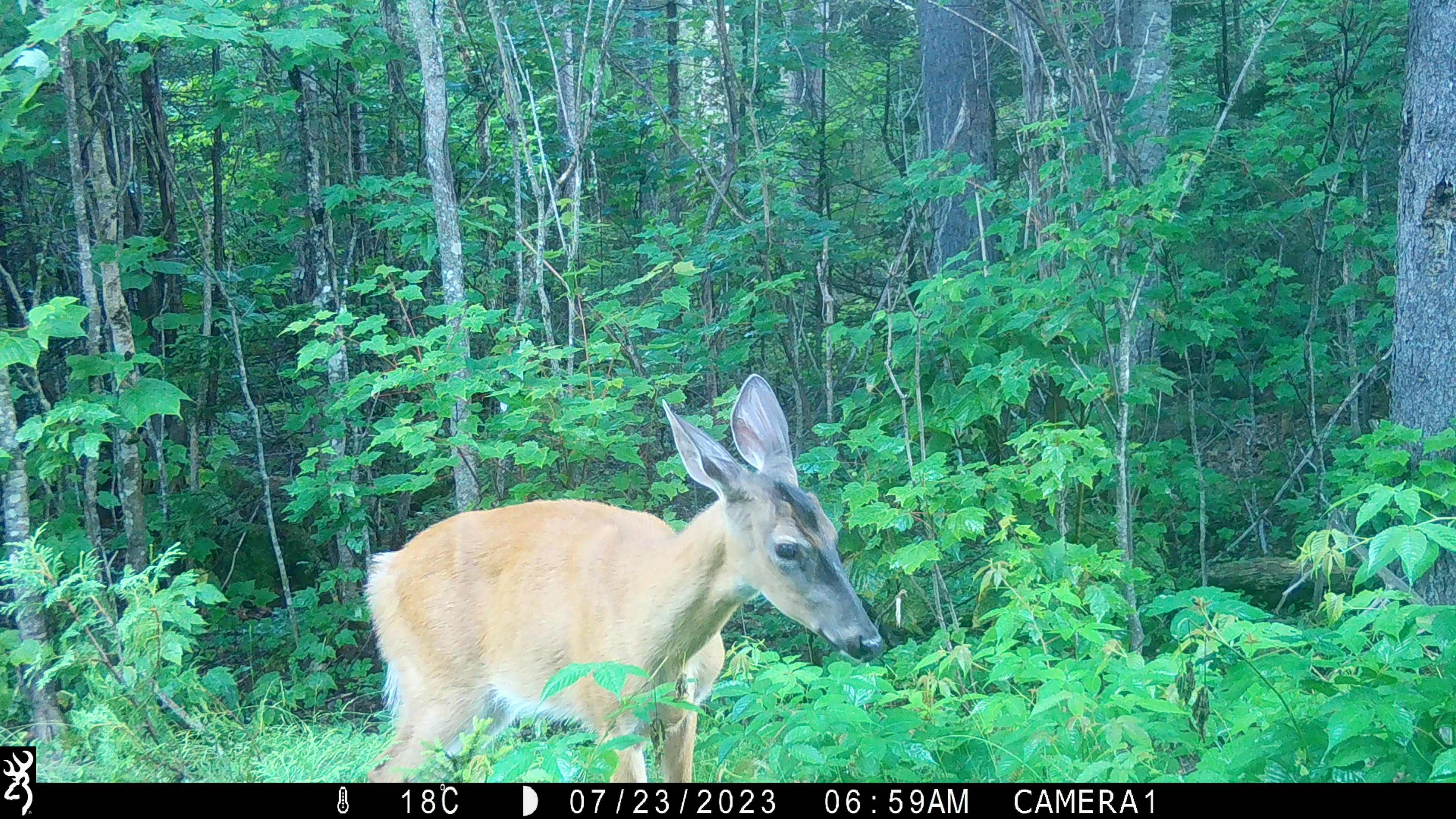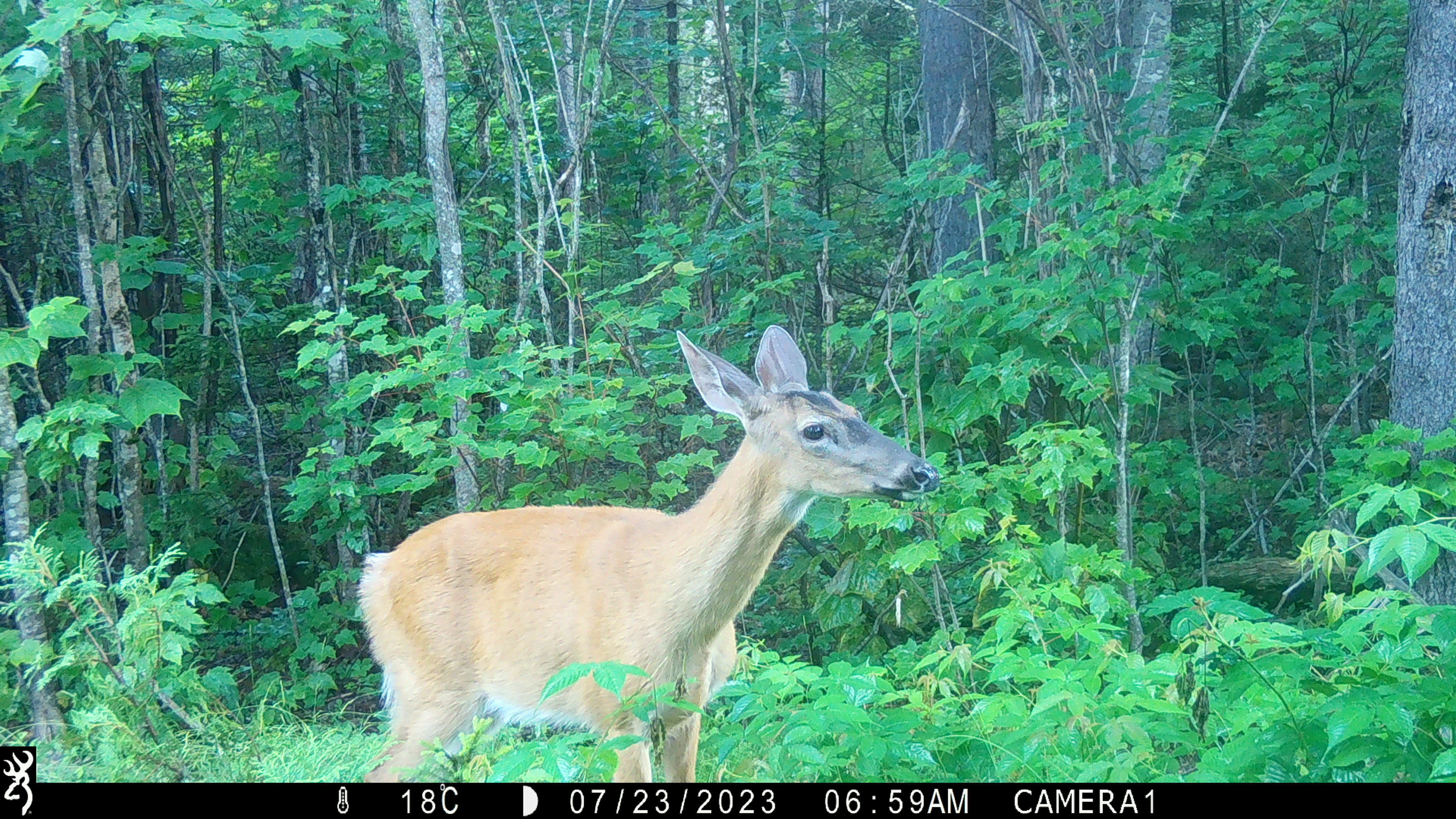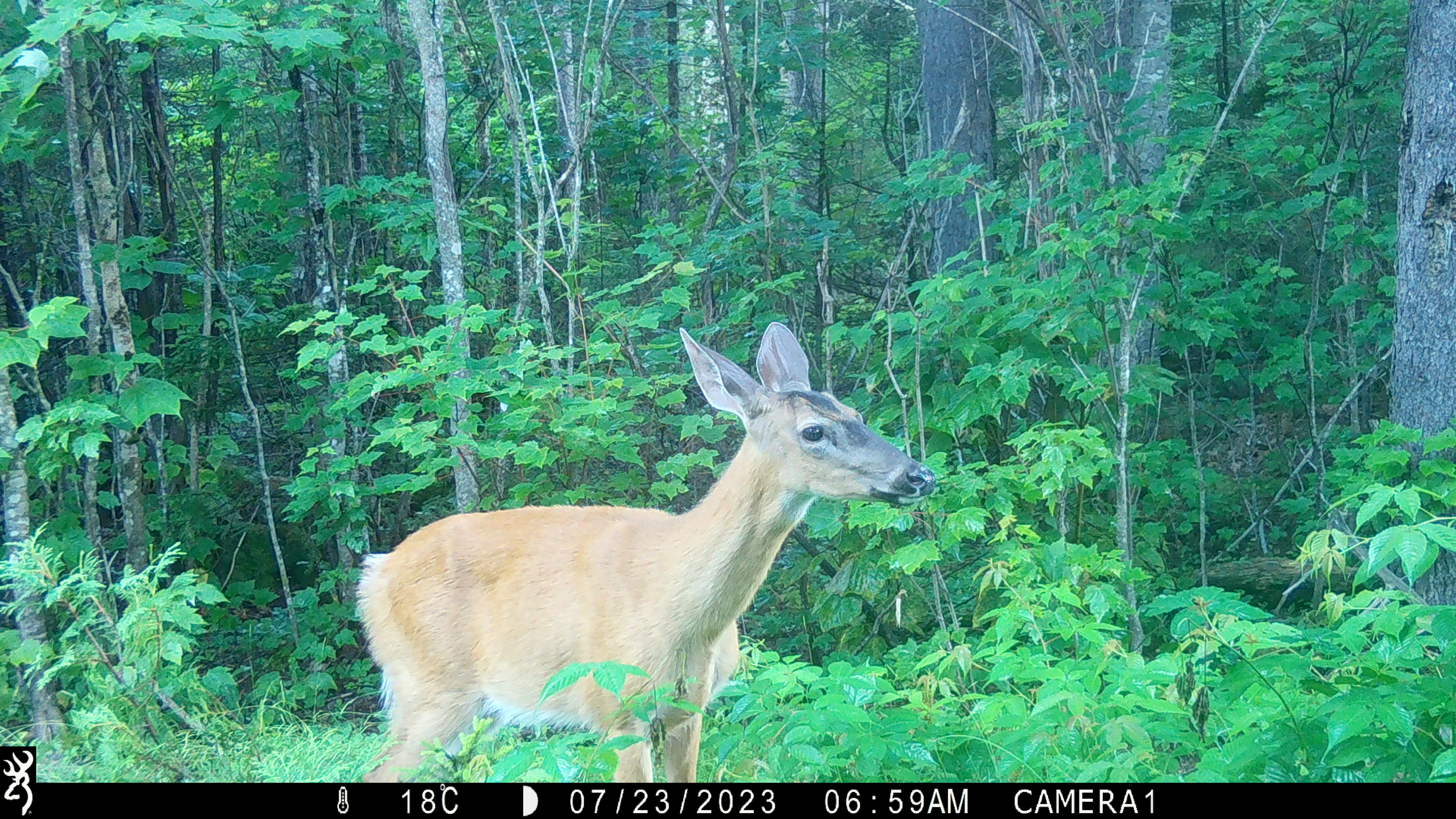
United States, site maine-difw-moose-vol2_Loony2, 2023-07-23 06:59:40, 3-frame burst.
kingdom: Animalia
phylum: Chordata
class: Mammalia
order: Artiodactyla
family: Cervidae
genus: Odocoileus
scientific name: Odocoileus virginianus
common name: white-tailed deer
White-tailed deer (Odocoileus virginianus).